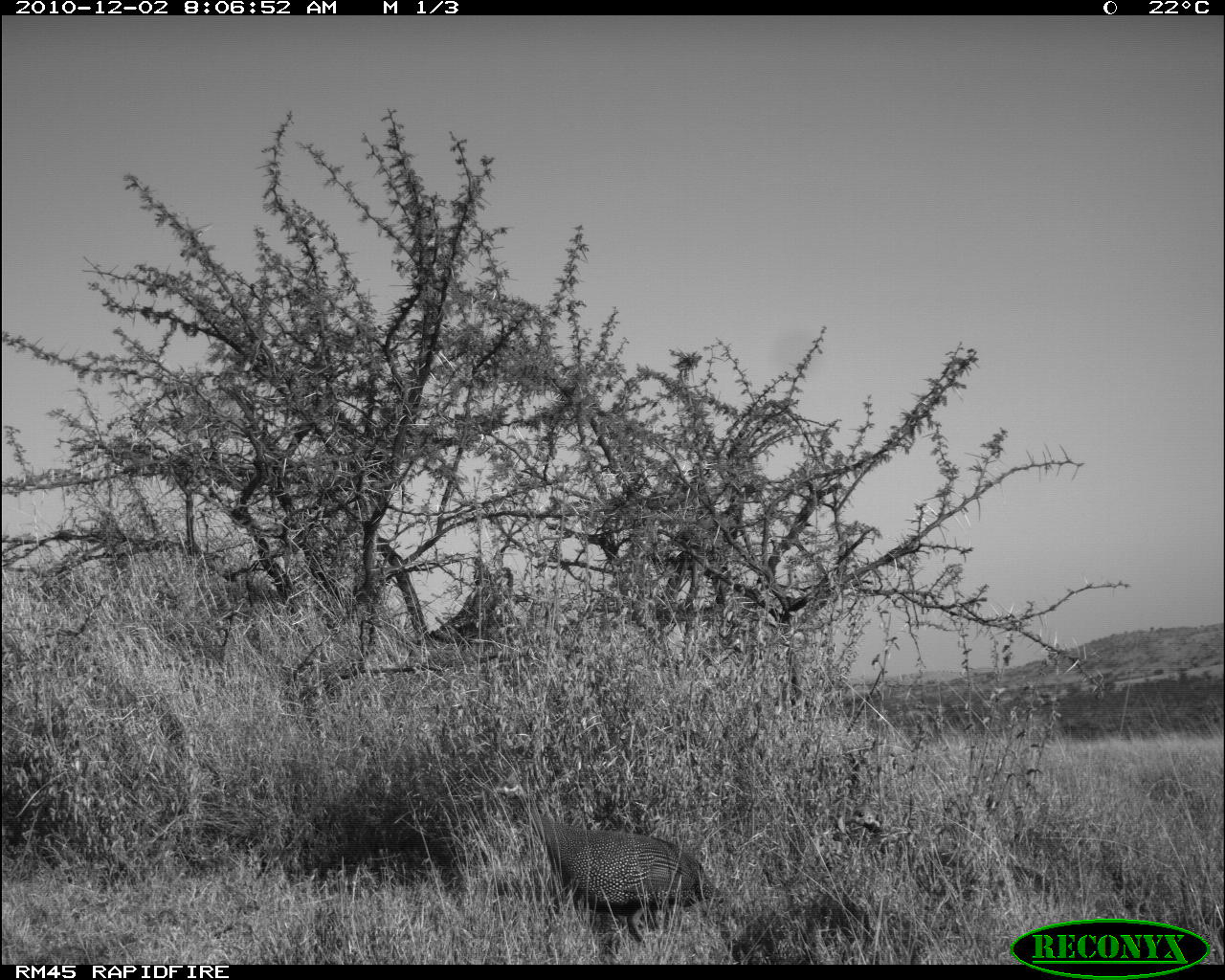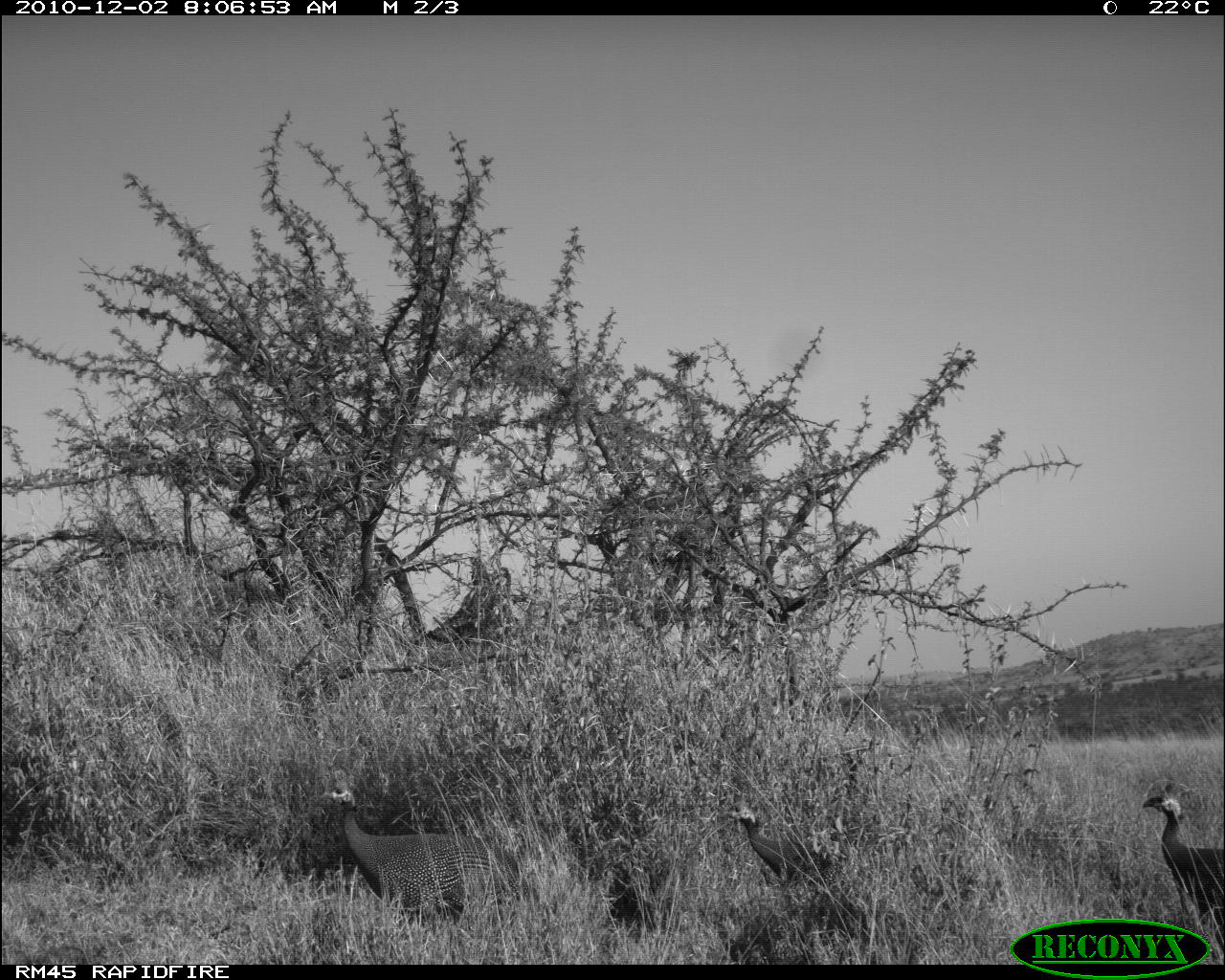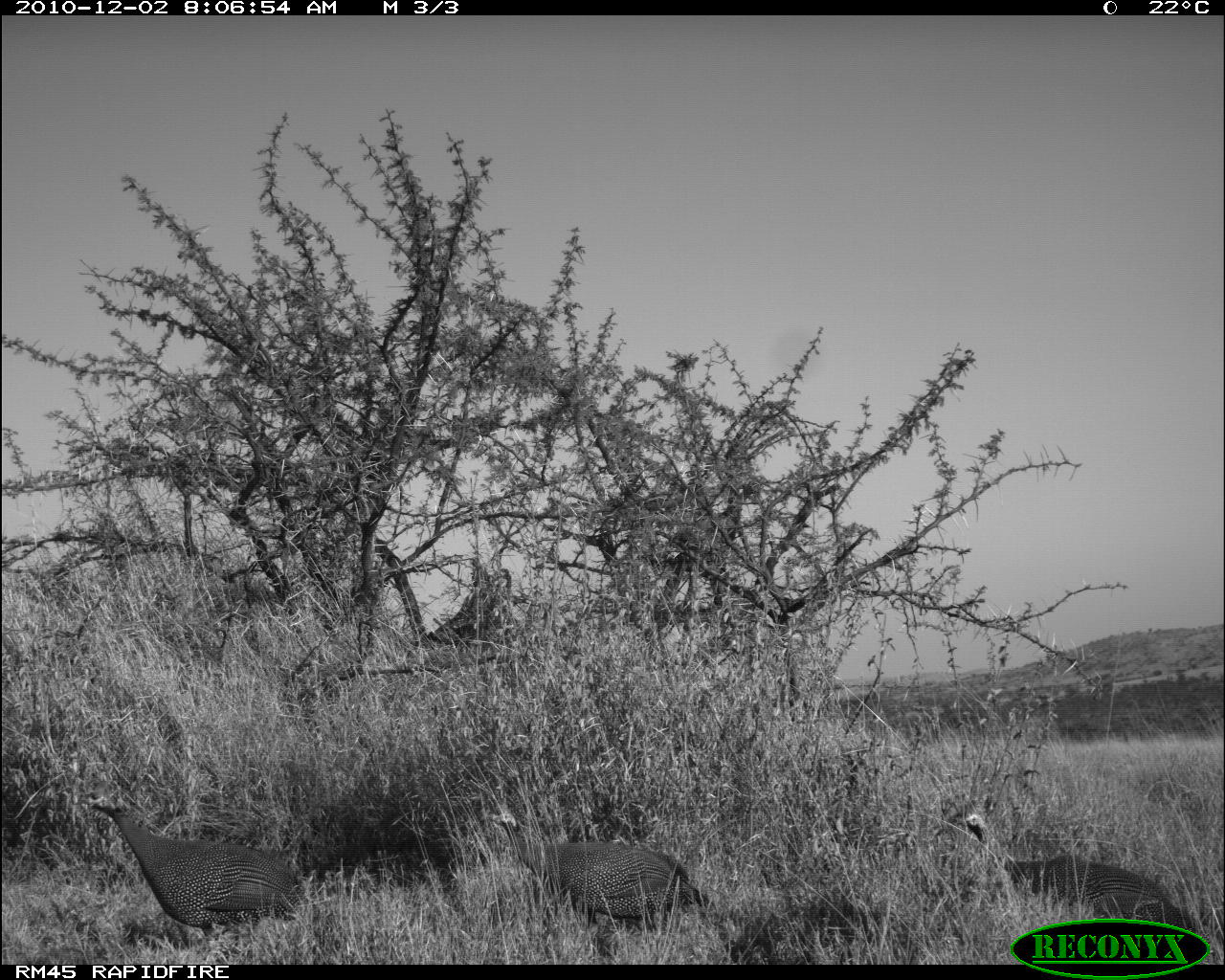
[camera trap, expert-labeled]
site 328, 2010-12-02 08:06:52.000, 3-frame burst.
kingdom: Animalia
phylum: Chordata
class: Aves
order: Galliformes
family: Numididae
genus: Numida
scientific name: Numida meleagris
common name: helmeted guineafowl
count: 2